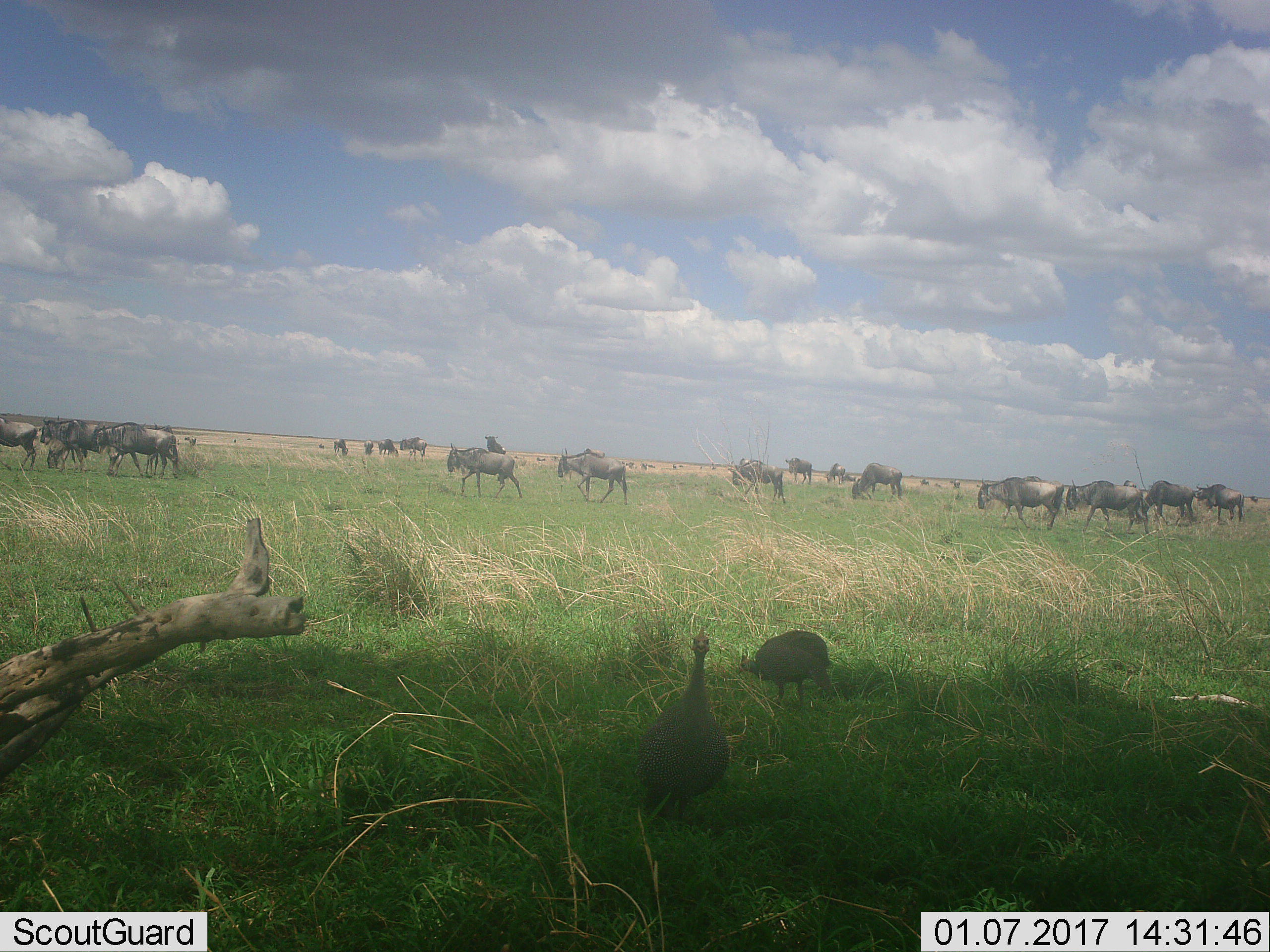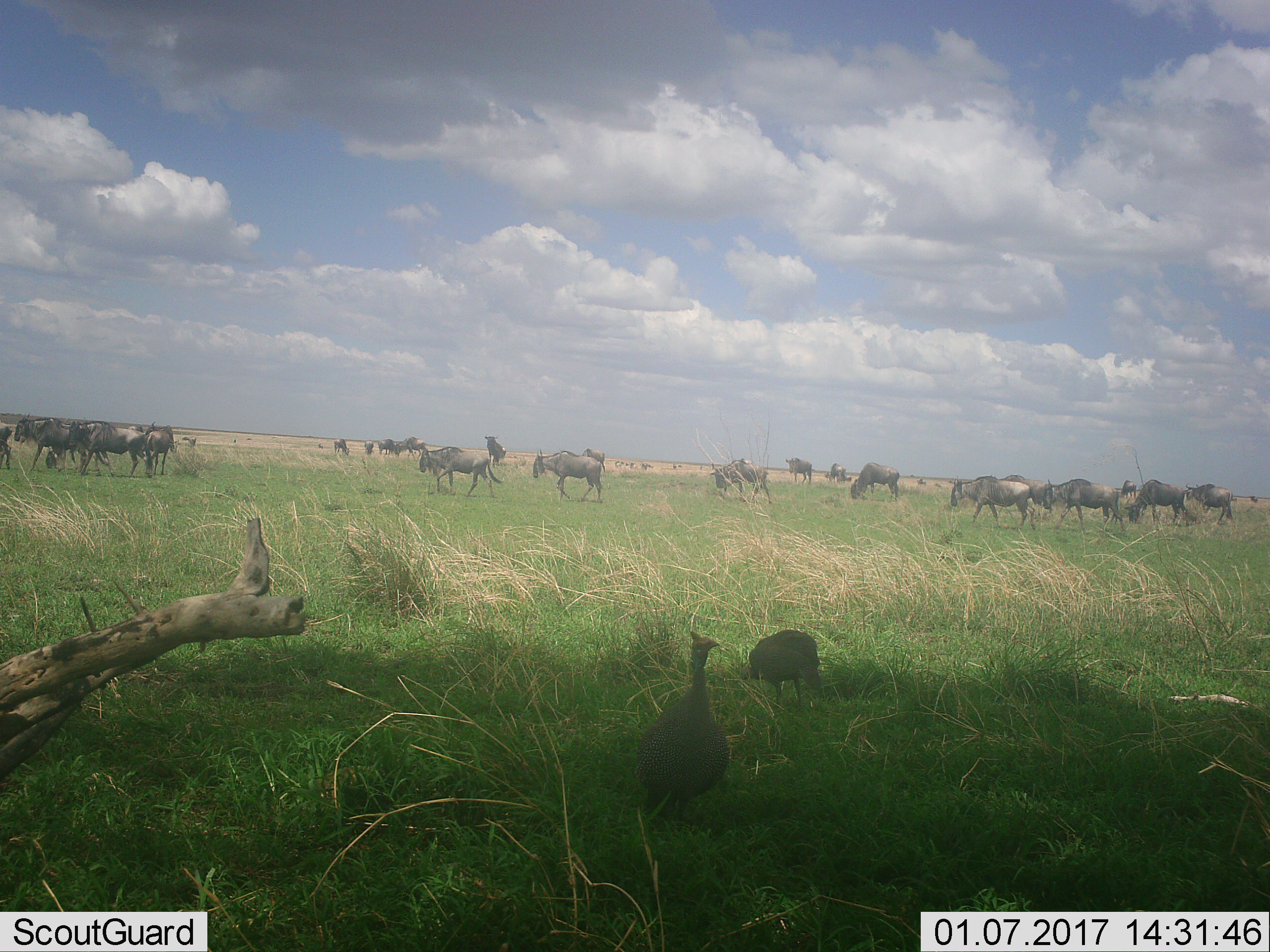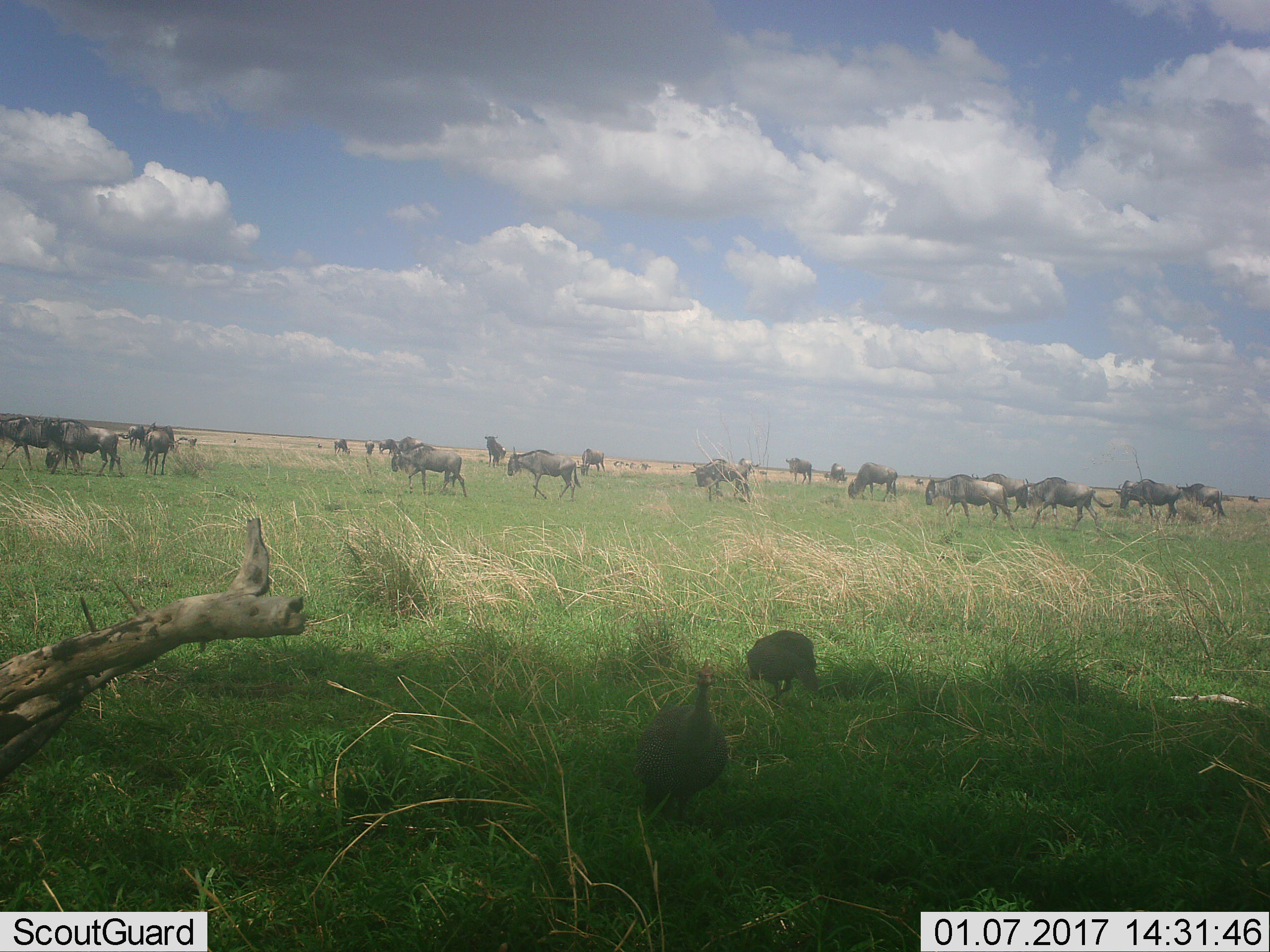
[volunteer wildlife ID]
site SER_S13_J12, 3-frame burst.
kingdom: Animalia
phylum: Chordata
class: Aves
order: Galliformes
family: Numididae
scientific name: Numididae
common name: guineafowl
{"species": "guineafowl (Numididae)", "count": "2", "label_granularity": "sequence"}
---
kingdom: Animalia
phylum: Chordata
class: Mammalia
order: Artiodactyla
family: Bovidae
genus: Connochaetes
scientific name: Connochaetes taurinus taurinus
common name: blue wildebeest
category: wildebeestblue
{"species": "wildebeestblue (blue wildebeest) (Connochaetes taurinus taurinus)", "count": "11-50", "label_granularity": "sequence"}